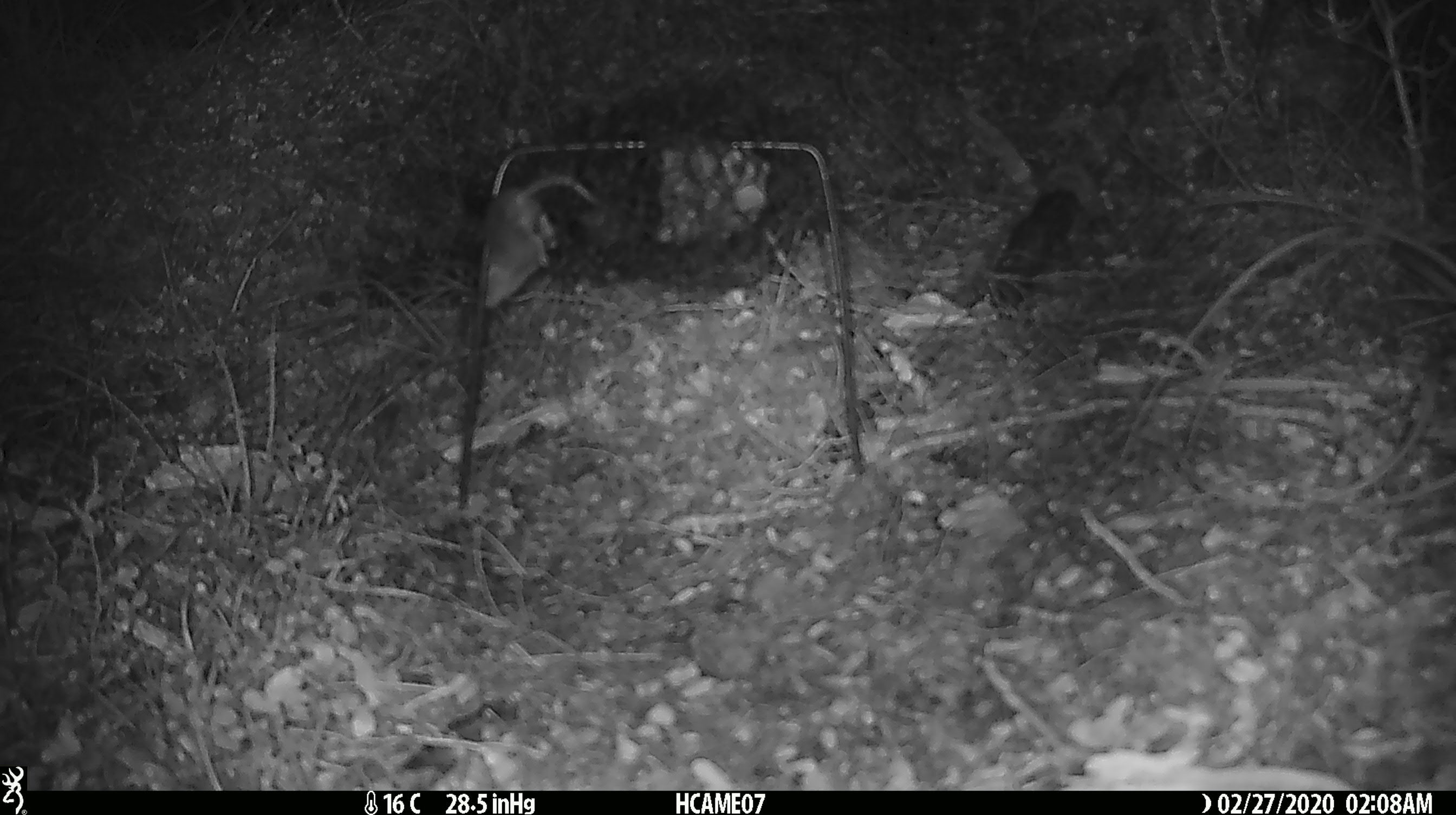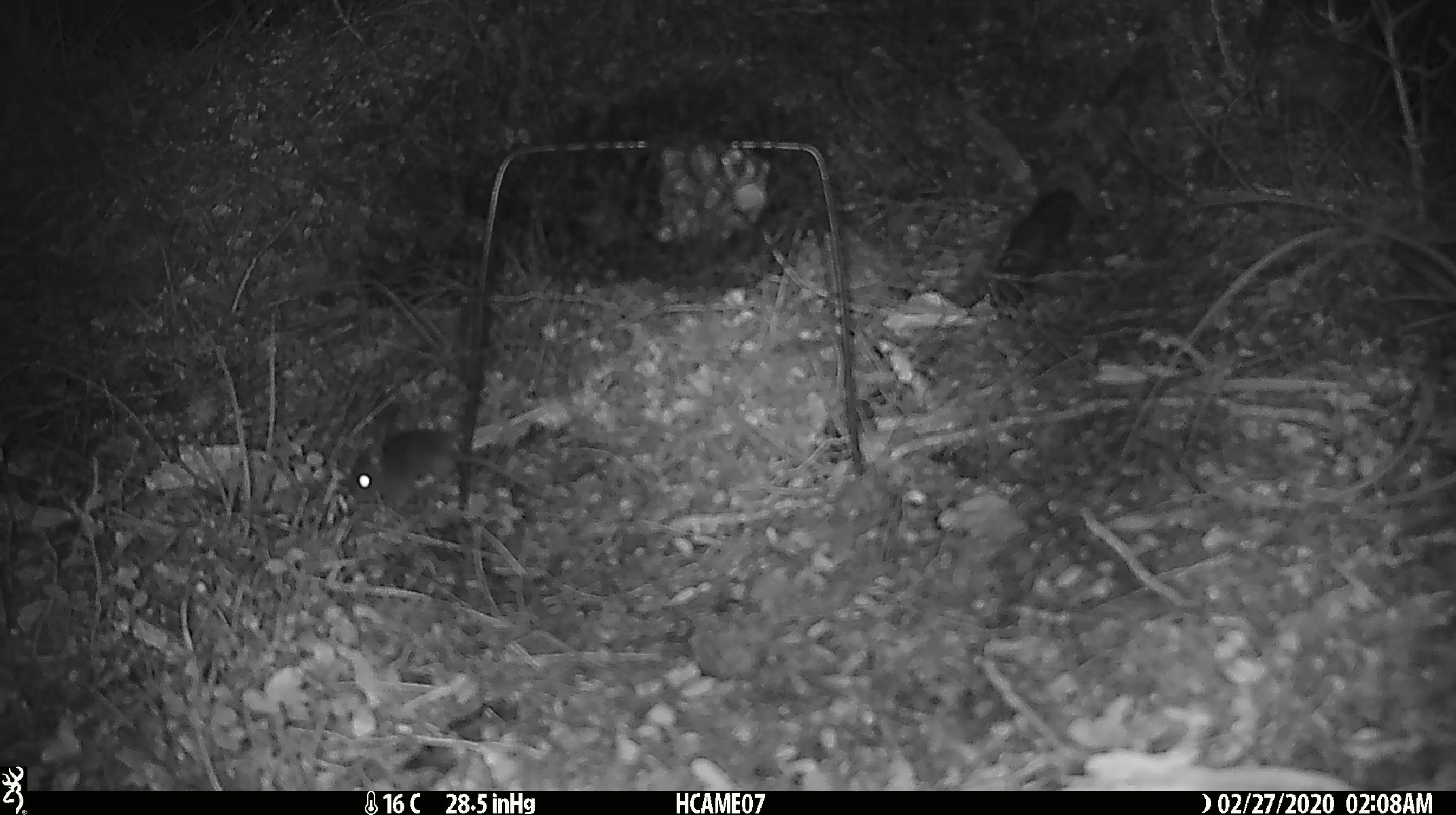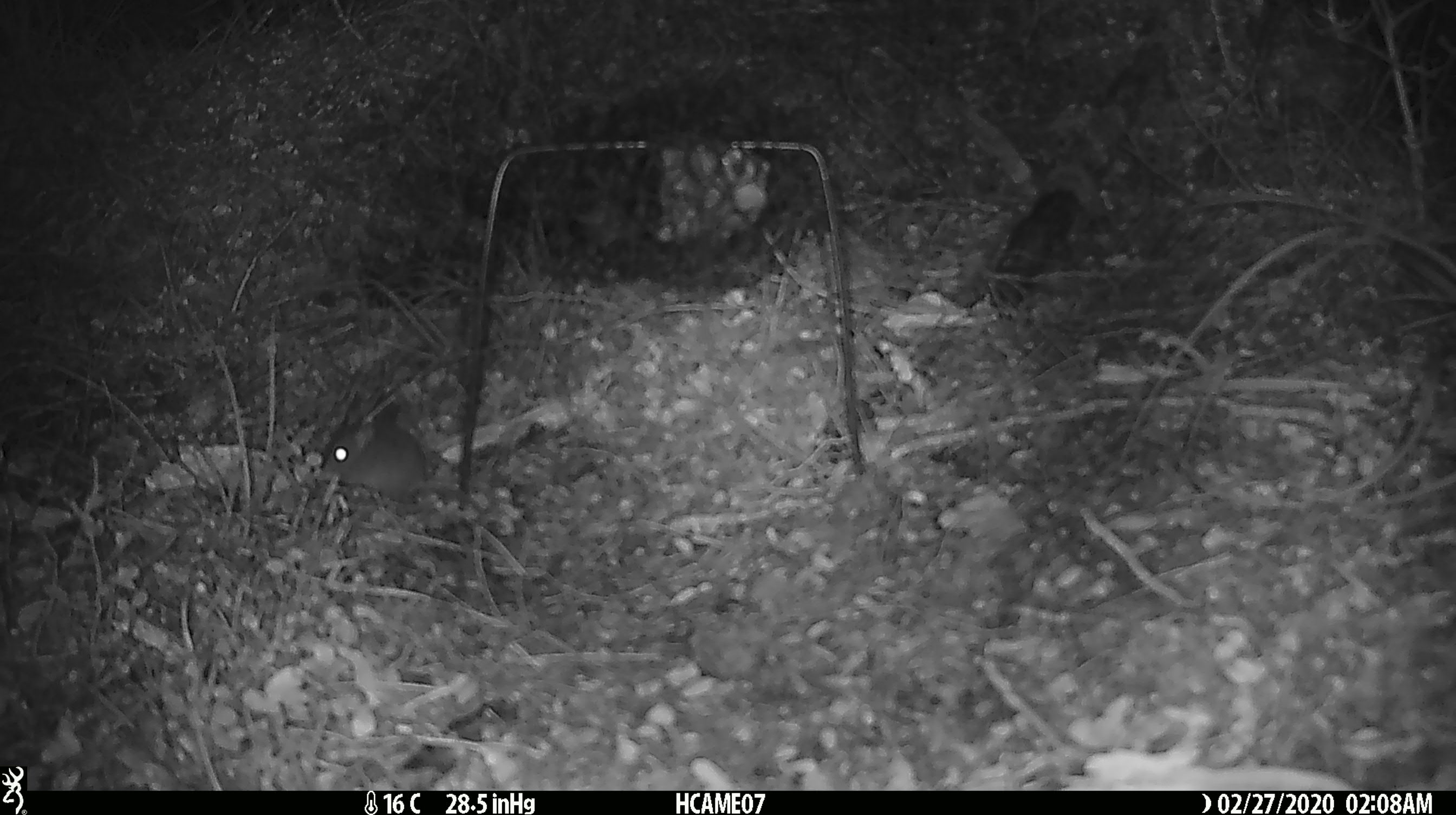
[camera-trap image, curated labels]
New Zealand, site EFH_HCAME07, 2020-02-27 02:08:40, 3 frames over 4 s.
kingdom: Animalia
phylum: Chordata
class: Mammalia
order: Rodentia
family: Muridae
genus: Mus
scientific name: Mus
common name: mouse